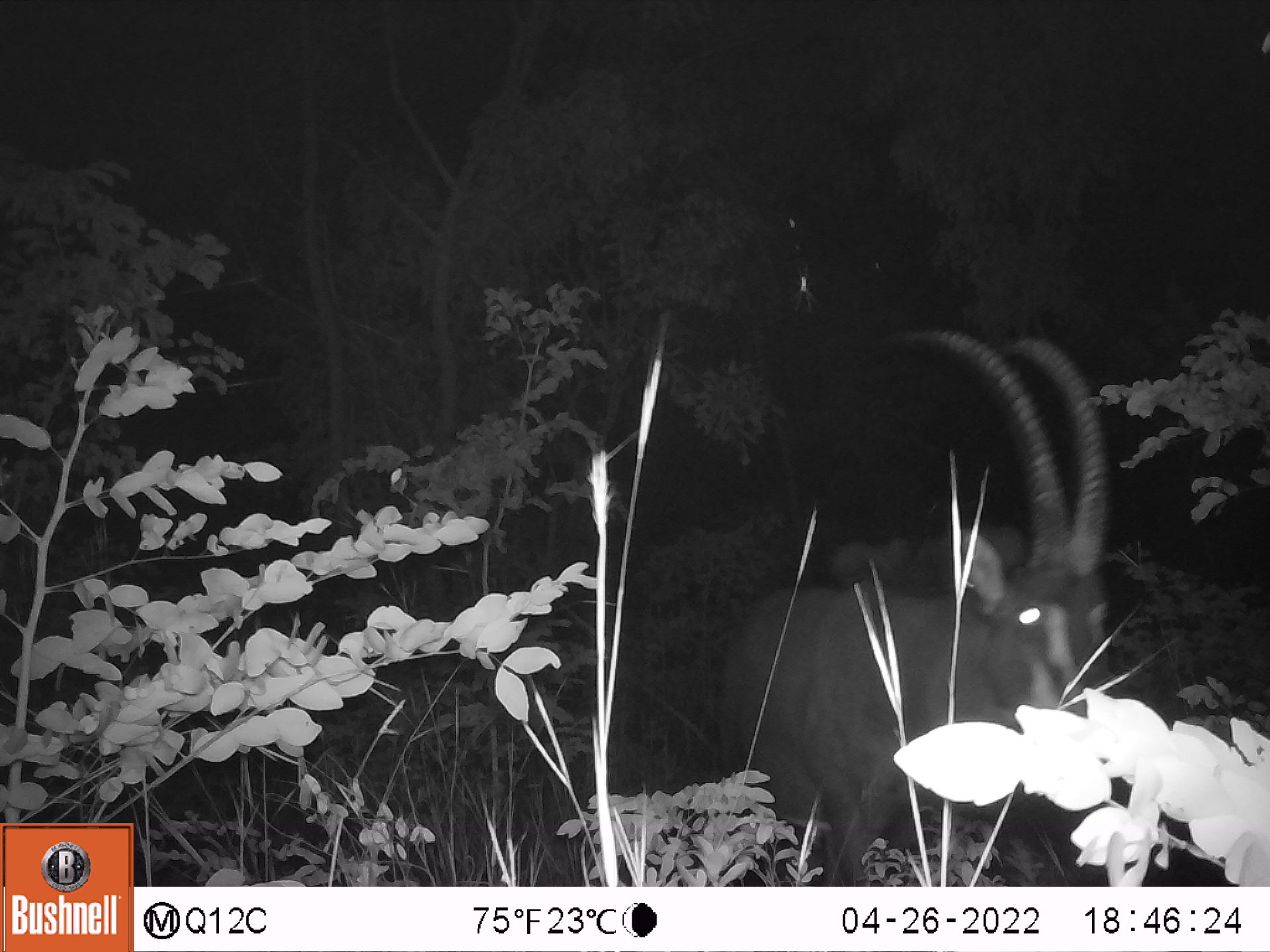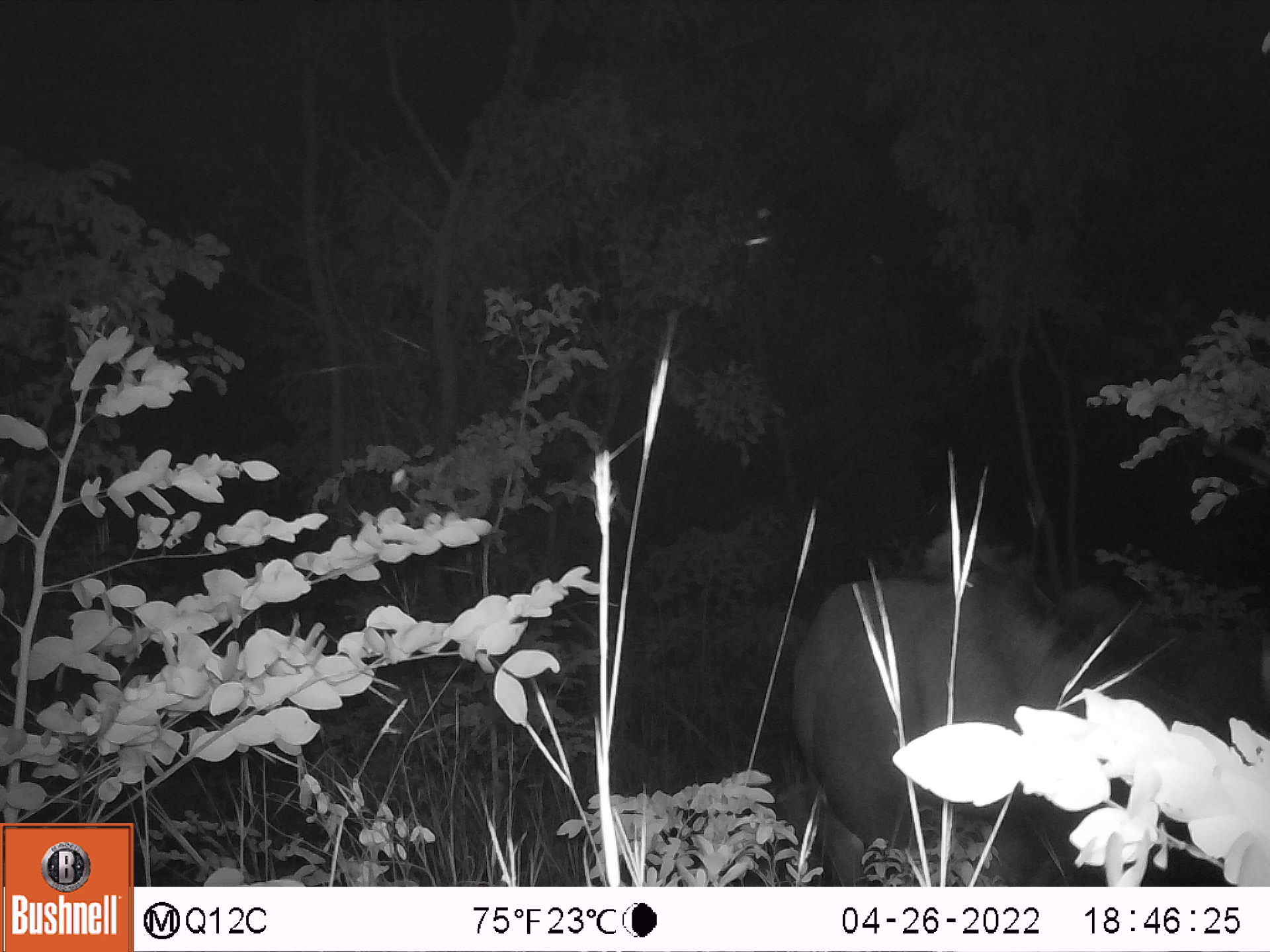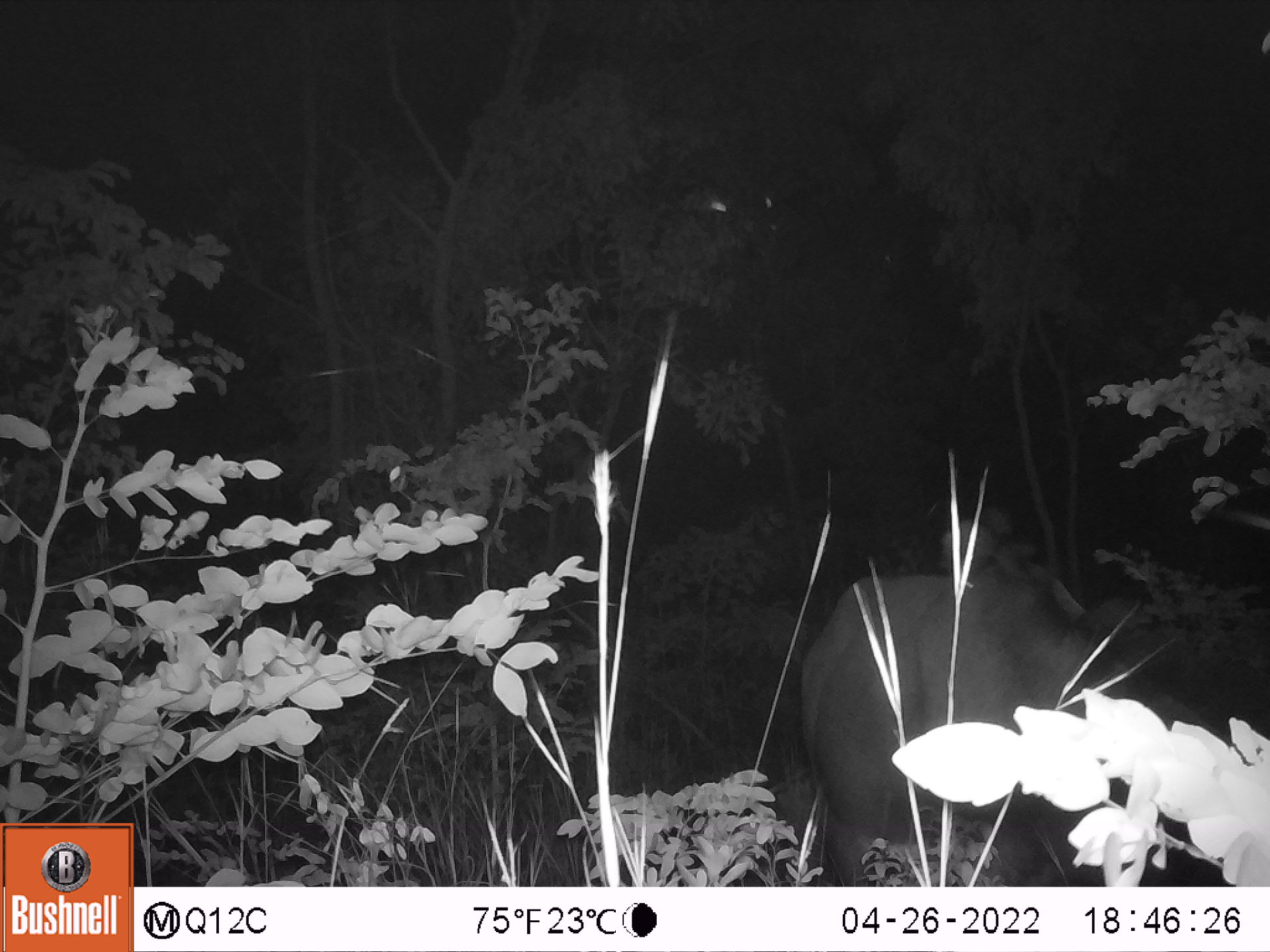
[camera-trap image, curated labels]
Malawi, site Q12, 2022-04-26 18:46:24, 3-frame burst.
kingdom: Animalia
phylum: Chordata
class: Mammalia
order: Artiodactyla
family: Bovidae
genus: Hippotragus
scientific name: Hippotragus niger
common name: sable antelope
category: sable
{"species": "sable (sable antelope) (Hippotragus niger)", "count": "1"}